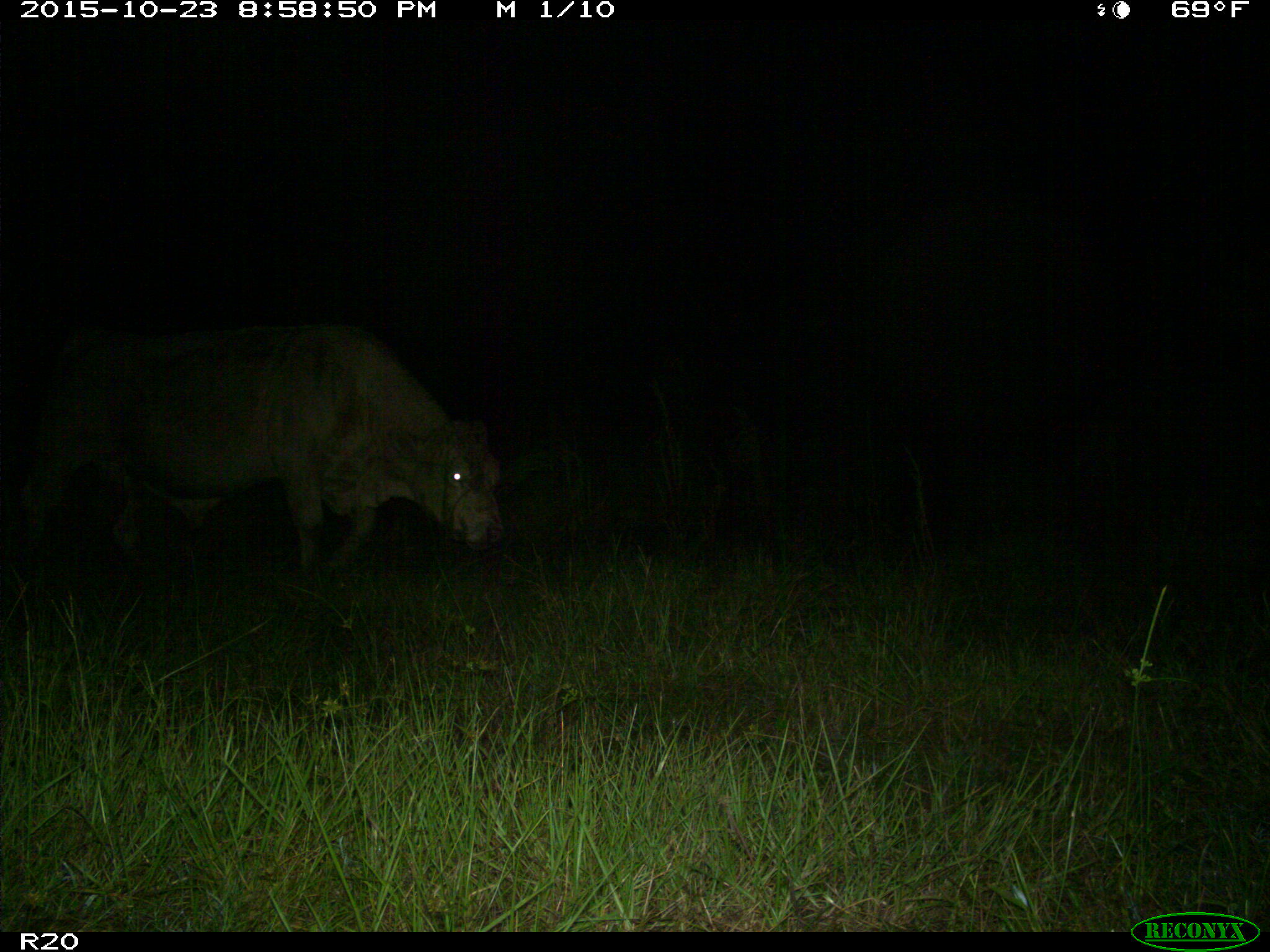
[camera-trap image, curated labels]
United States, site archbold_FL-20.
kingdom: Animalia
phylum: Chordata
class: Mammalia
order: Artiodactyla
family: Bovidae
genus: Bos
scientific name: Bos taurus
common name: domestic cow